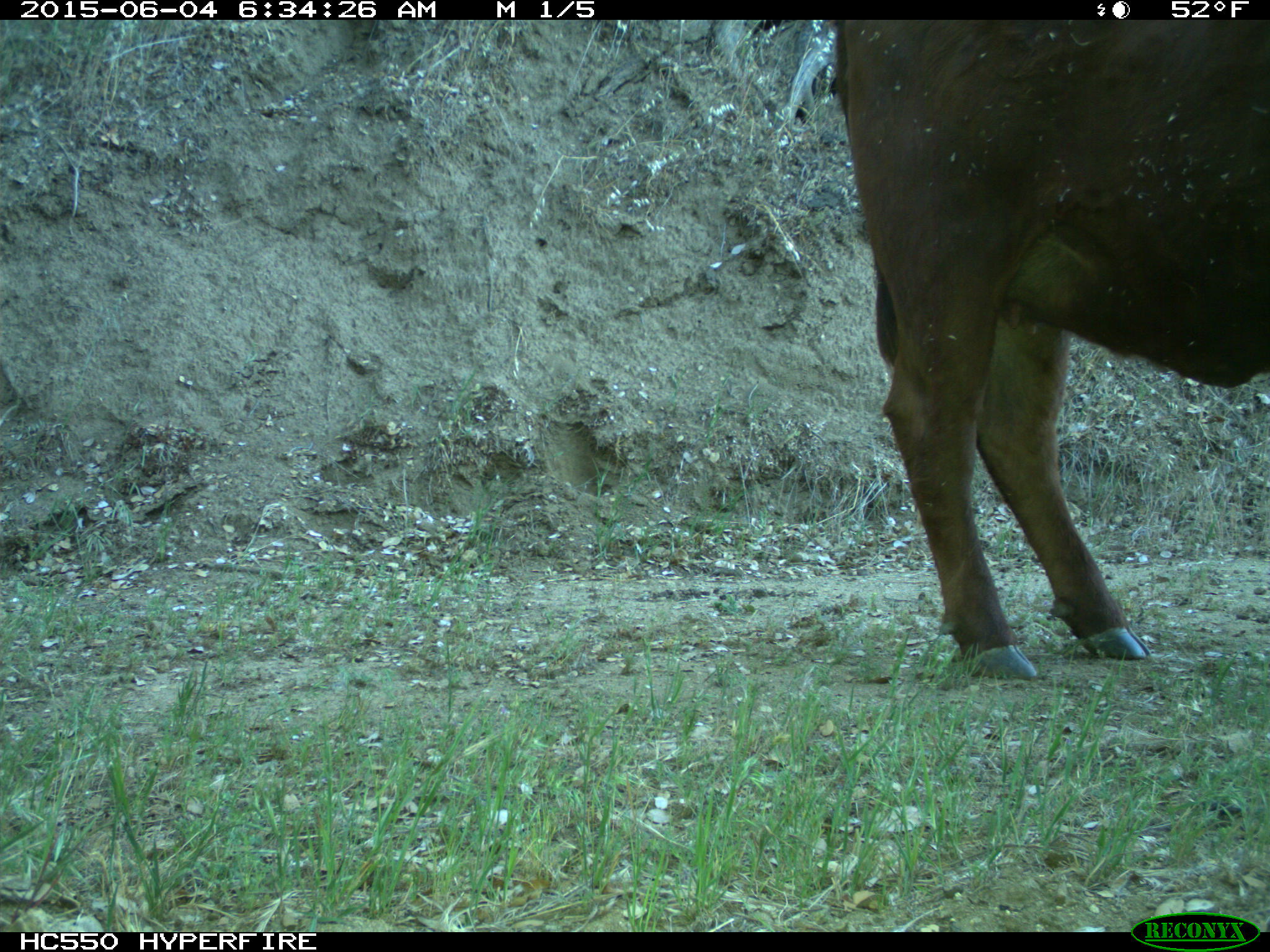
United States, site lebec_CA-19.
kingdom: Animalia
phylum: Chordata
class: Mammalia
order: Artiodactyla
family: Bovidae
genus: Bos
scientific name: Bos taurus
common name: domestic cow